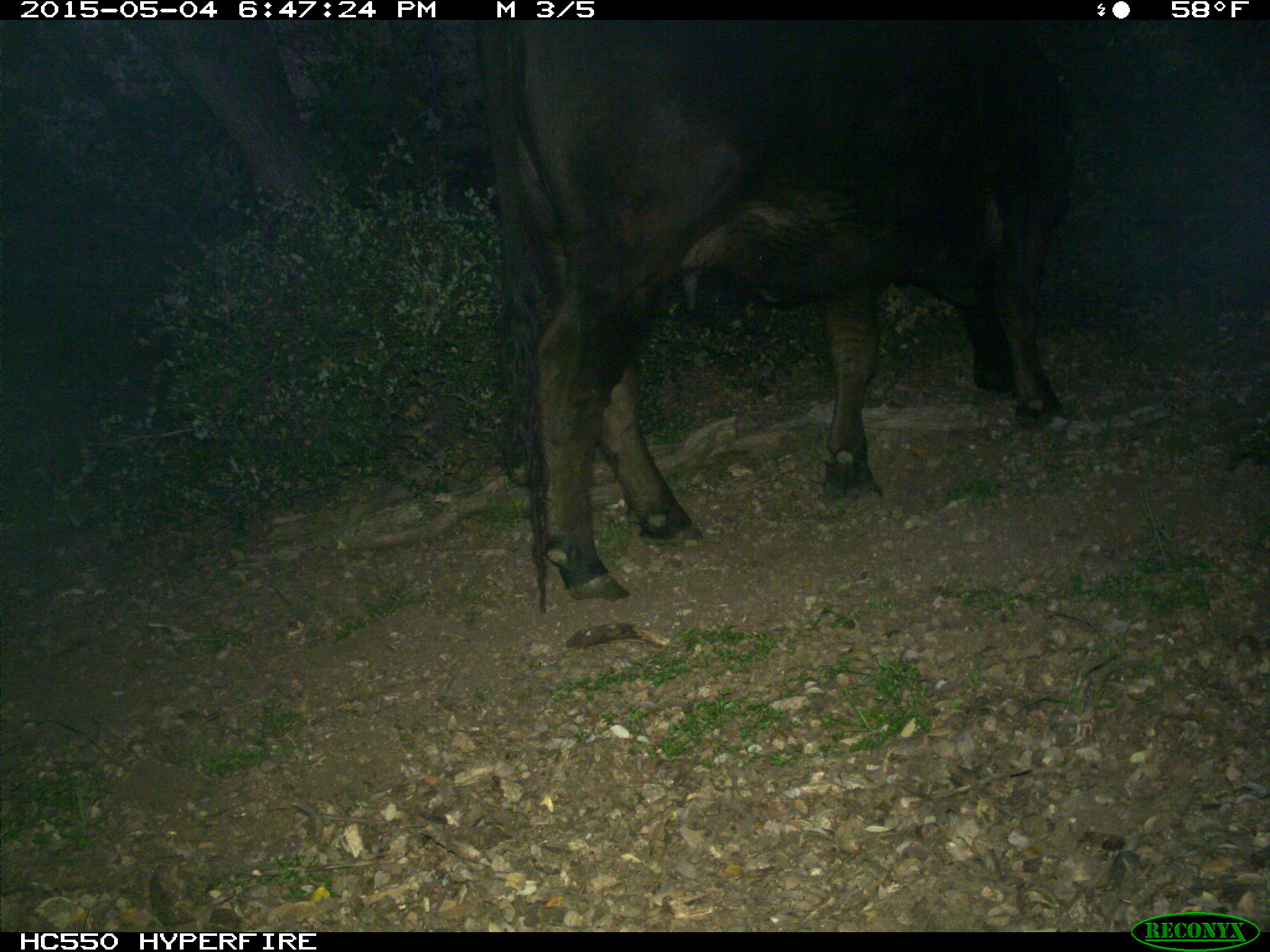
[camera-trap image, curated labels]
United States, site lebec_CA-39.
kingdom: Animalia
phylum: Chordata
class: Mammalia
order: Artiodactyla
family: Bovidae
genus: Bos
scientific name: Bos taurus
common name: domestic cow